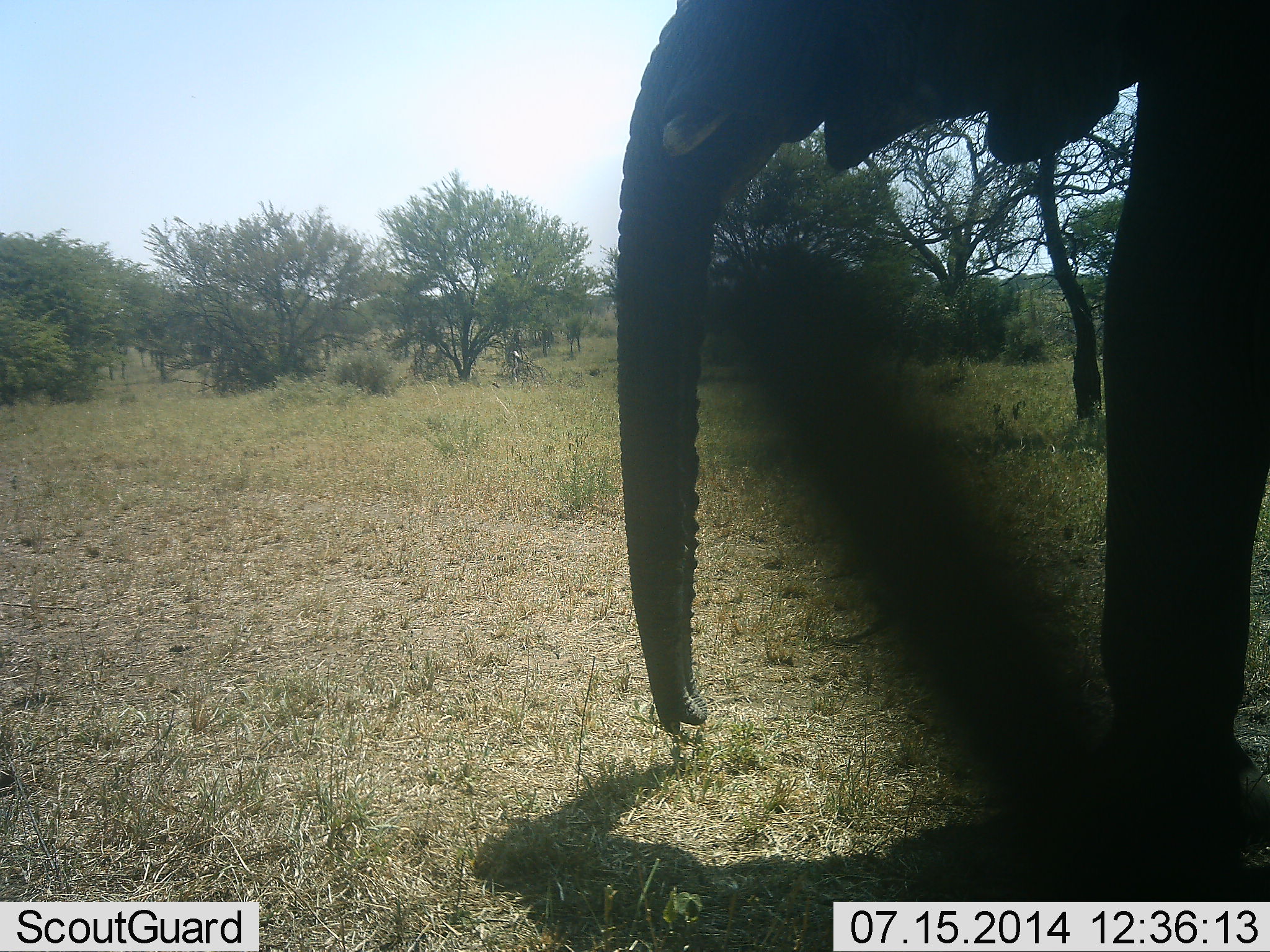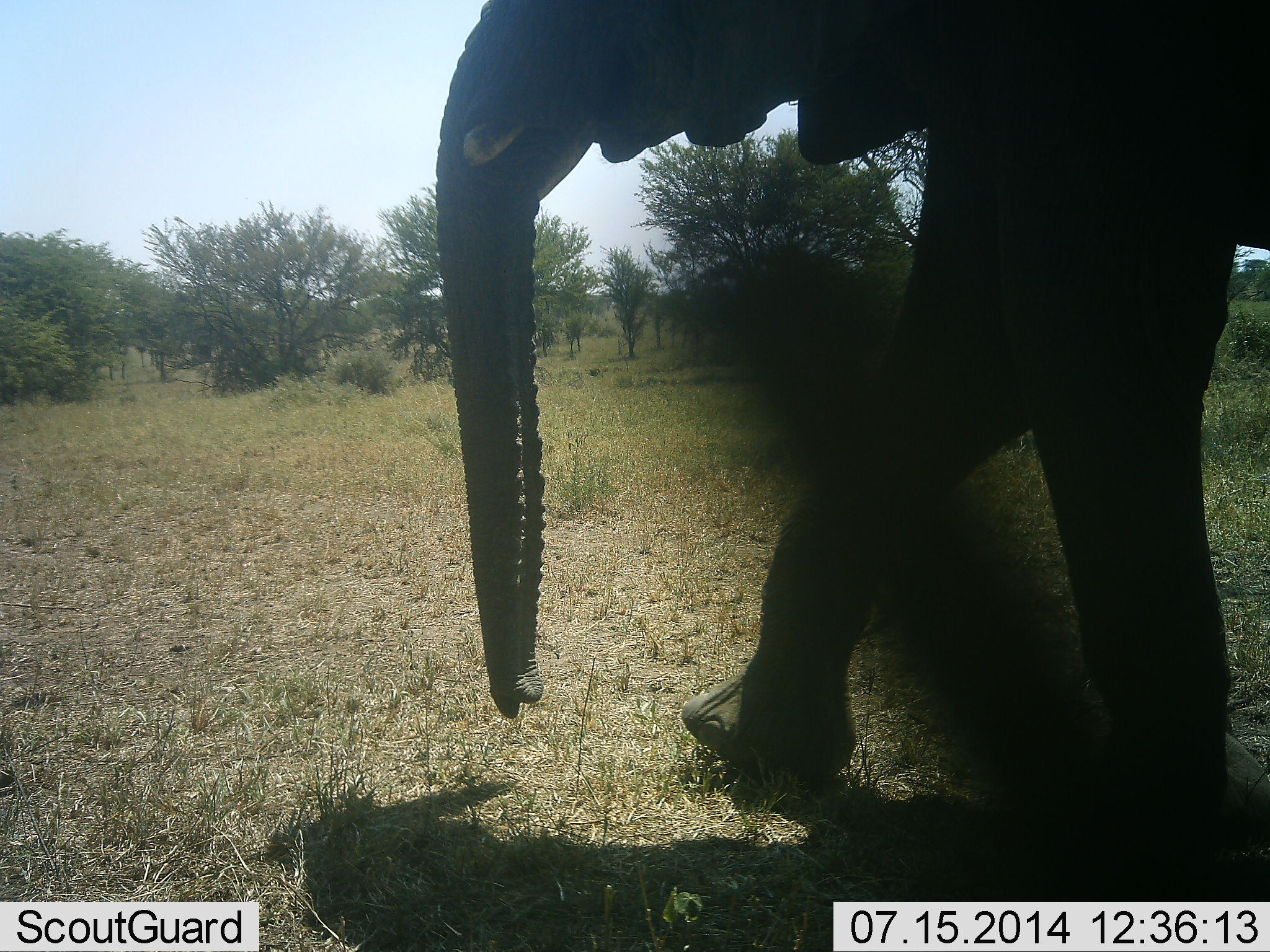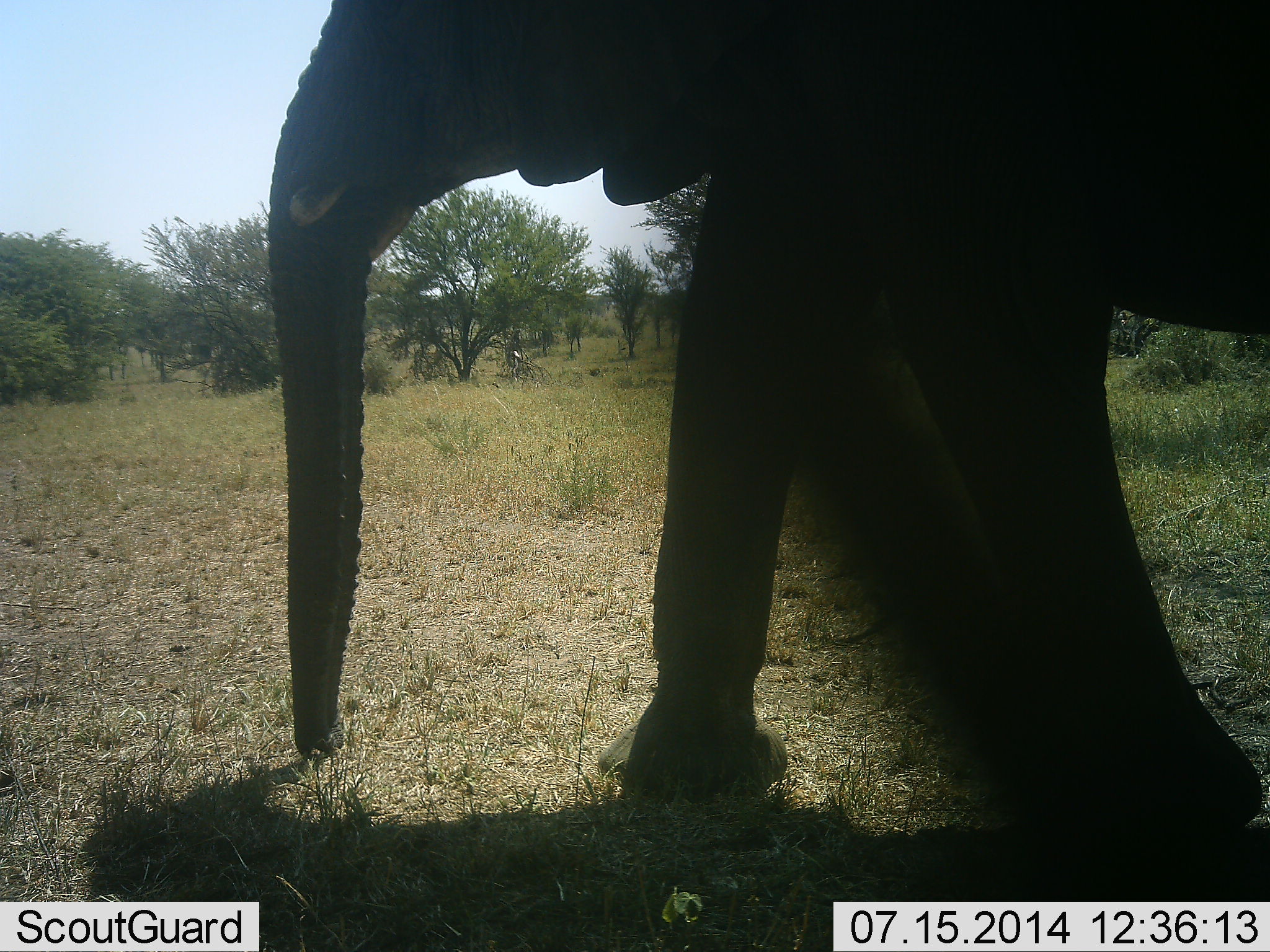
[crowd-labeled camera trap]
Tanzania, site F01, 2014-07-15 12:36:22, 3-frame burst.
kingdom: Animalia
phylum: Chordata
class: Mammalia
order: Proboscidea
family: Elephantidae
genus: Loxodonta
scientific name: Loxodonta africana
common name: african bush elephant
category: elephant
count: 1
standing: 0%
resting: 0%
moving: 100%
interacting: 0%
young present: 0%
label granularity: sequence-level